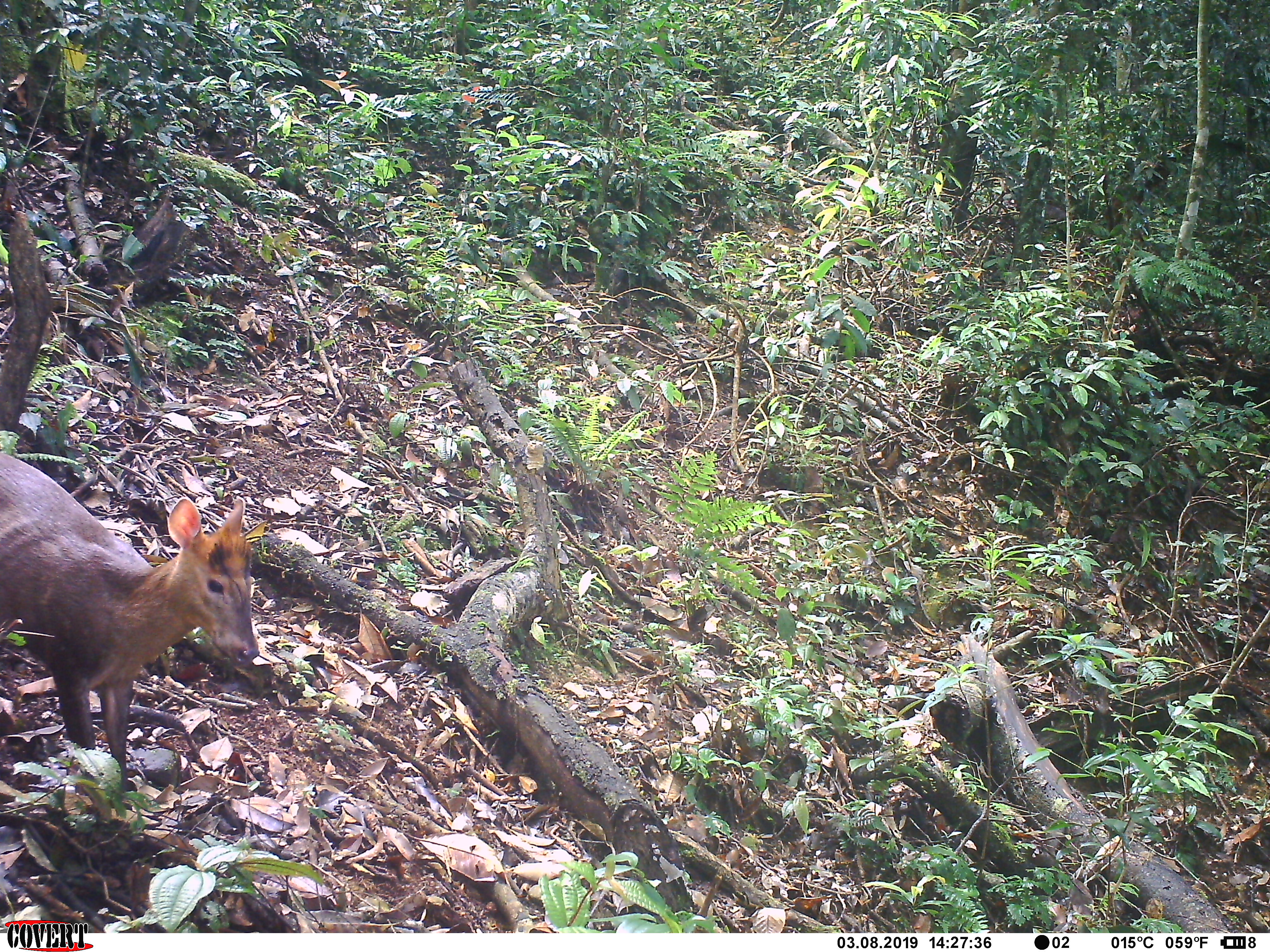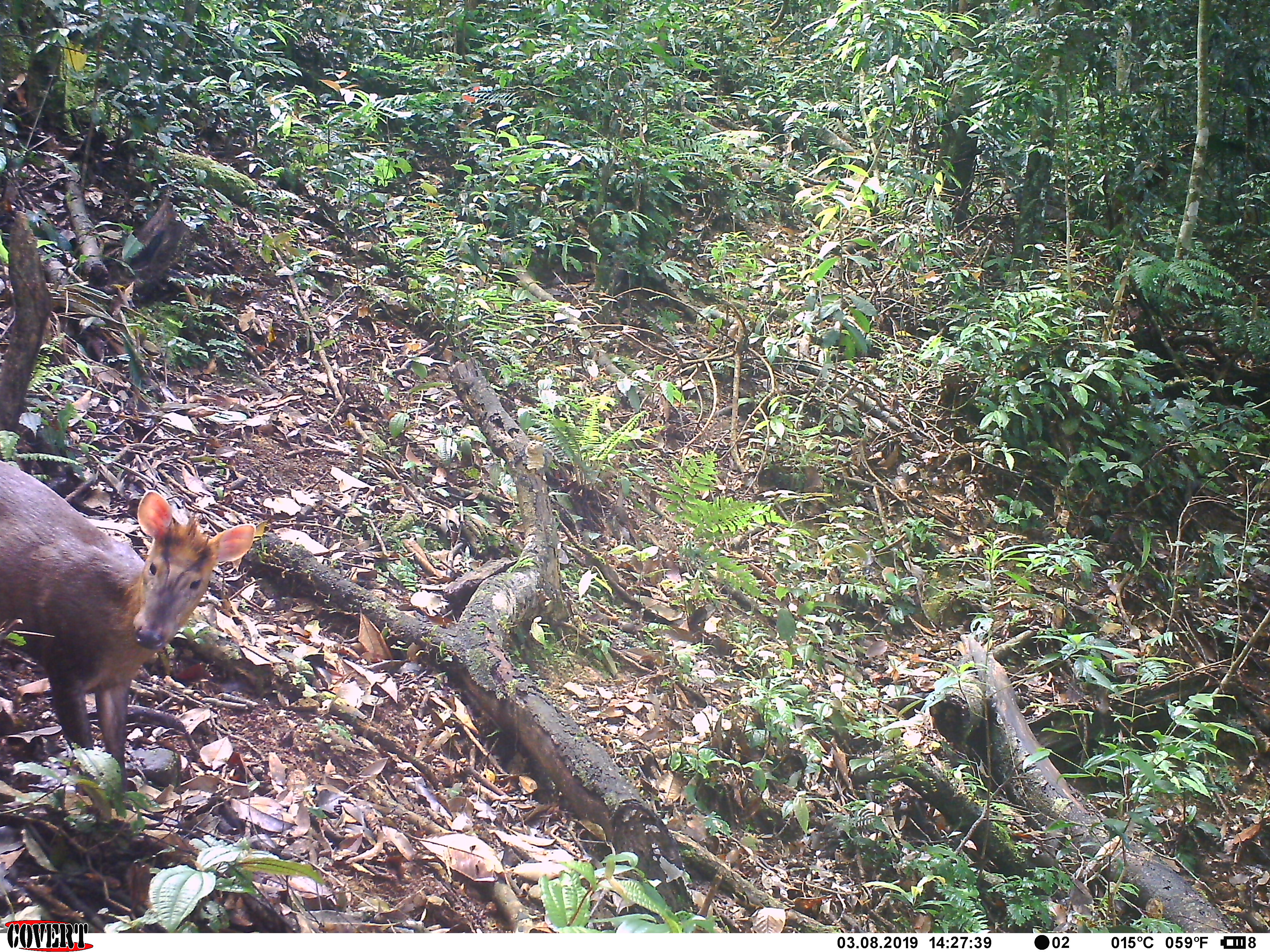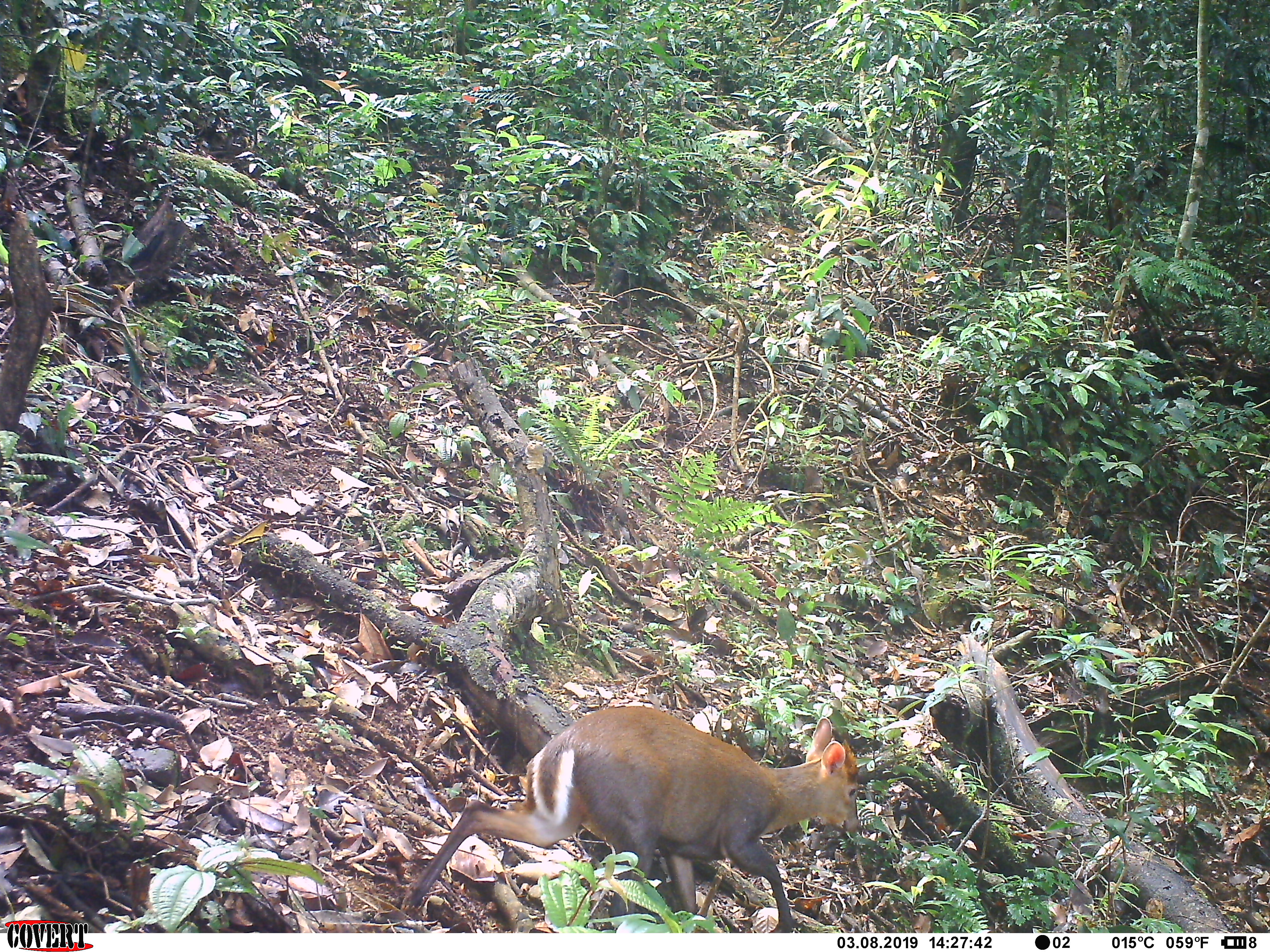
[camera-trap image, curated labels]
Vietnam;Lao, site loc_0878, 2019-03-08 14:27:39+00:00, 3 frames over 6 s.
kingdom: Animalia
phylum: Chordata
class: Mammalia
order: Artiodactyla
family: Cervidae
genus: Muntiacus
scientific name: Muntiacus rooseveltorum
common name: roosevelt's muntjac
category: roosevelts muntjac group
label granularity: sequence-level